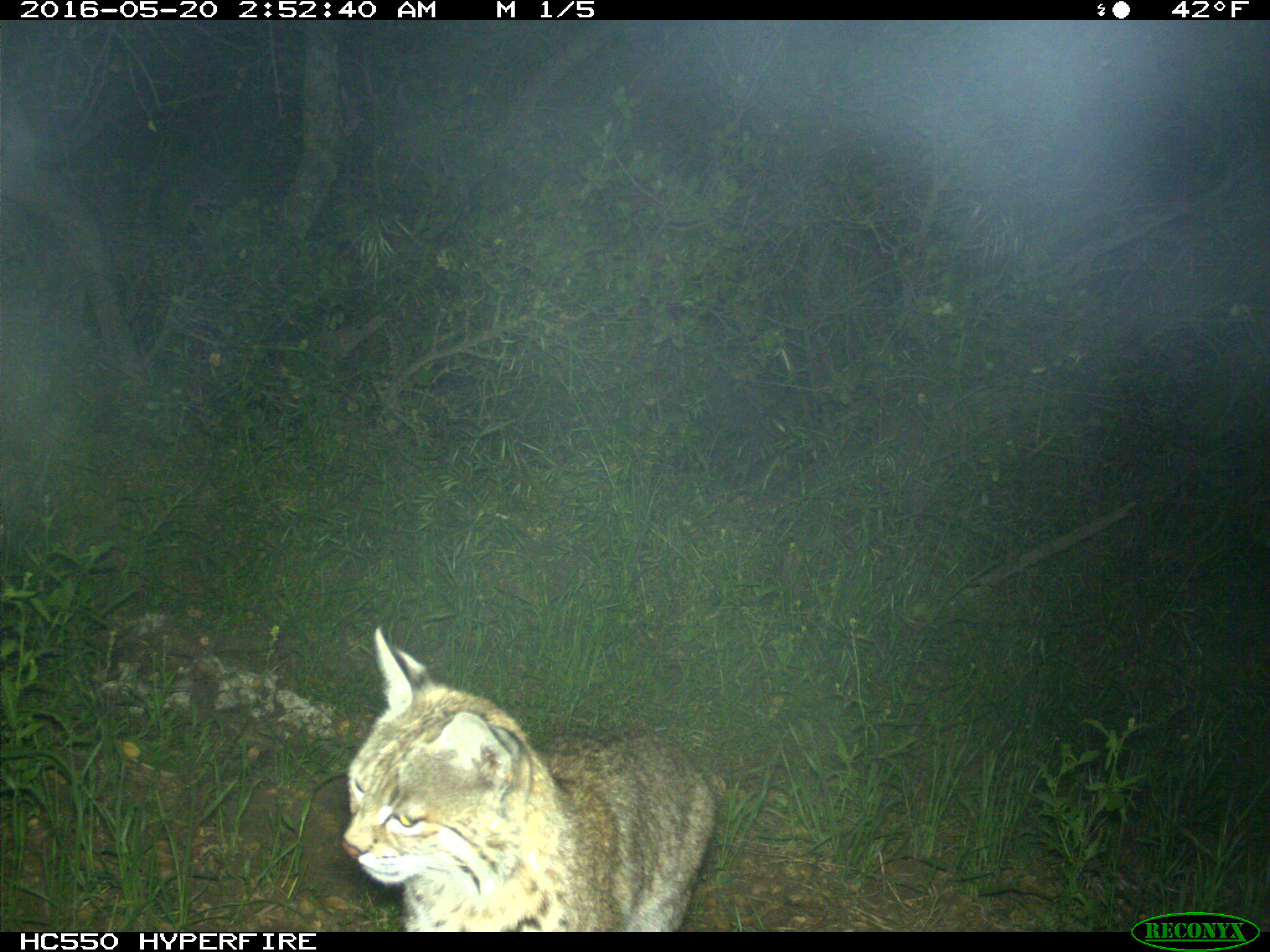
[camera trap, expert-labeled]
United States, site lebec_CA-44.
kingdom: Animalia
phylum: Chordata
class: Mammalia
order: Carnivora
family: Felidae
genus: Lynx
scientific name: Lynx rufus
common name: bobcat